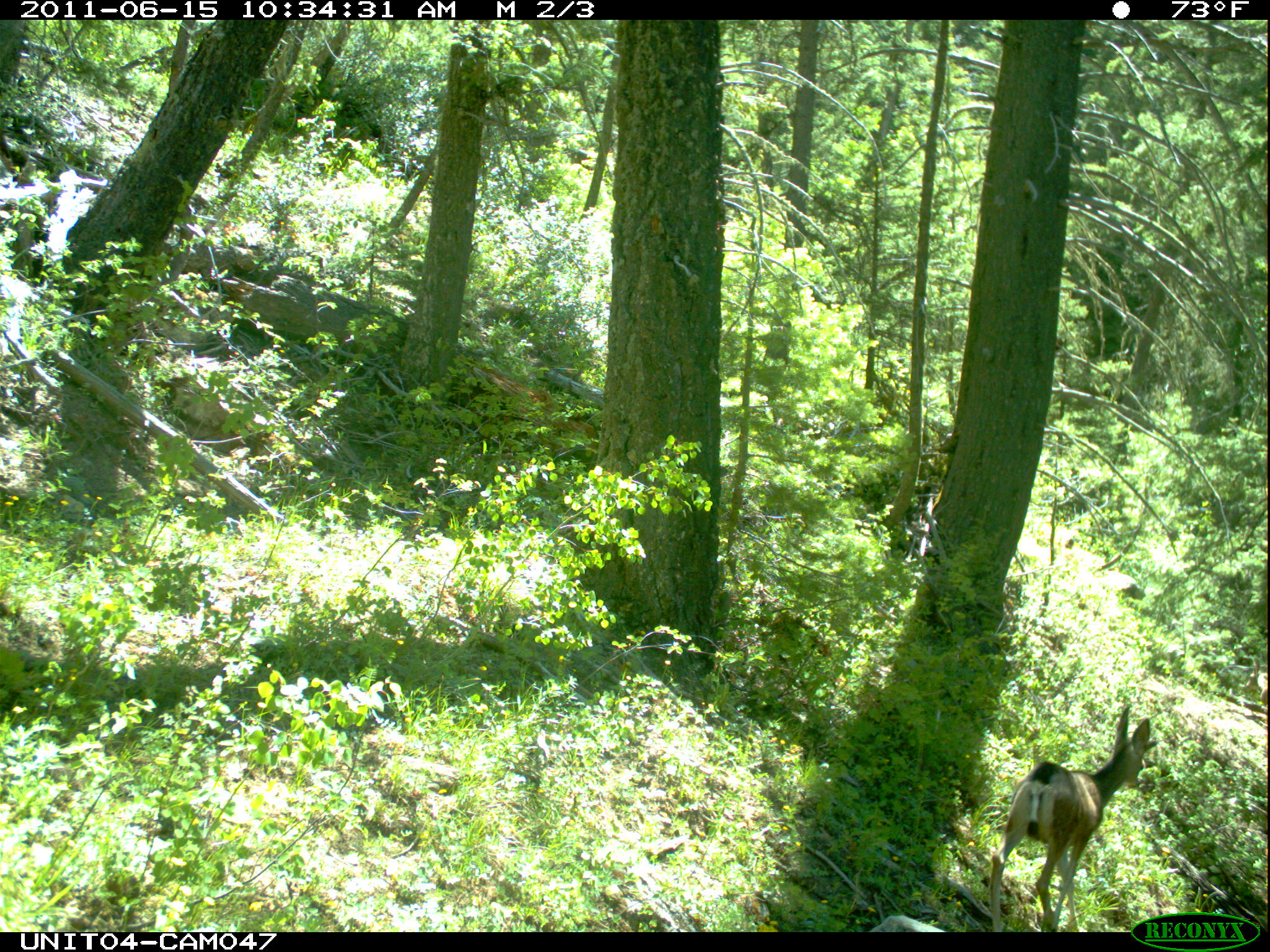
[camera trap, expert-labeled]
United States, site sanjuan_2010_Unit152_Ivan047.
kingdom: Animalia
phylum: Chordata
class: Mammalia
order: Artiodactyla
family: Cervidae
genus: Odocoileus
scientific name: Odocoileus hemionus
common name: mule deer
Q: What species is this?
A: Odocoileus hemionus (mule deer).